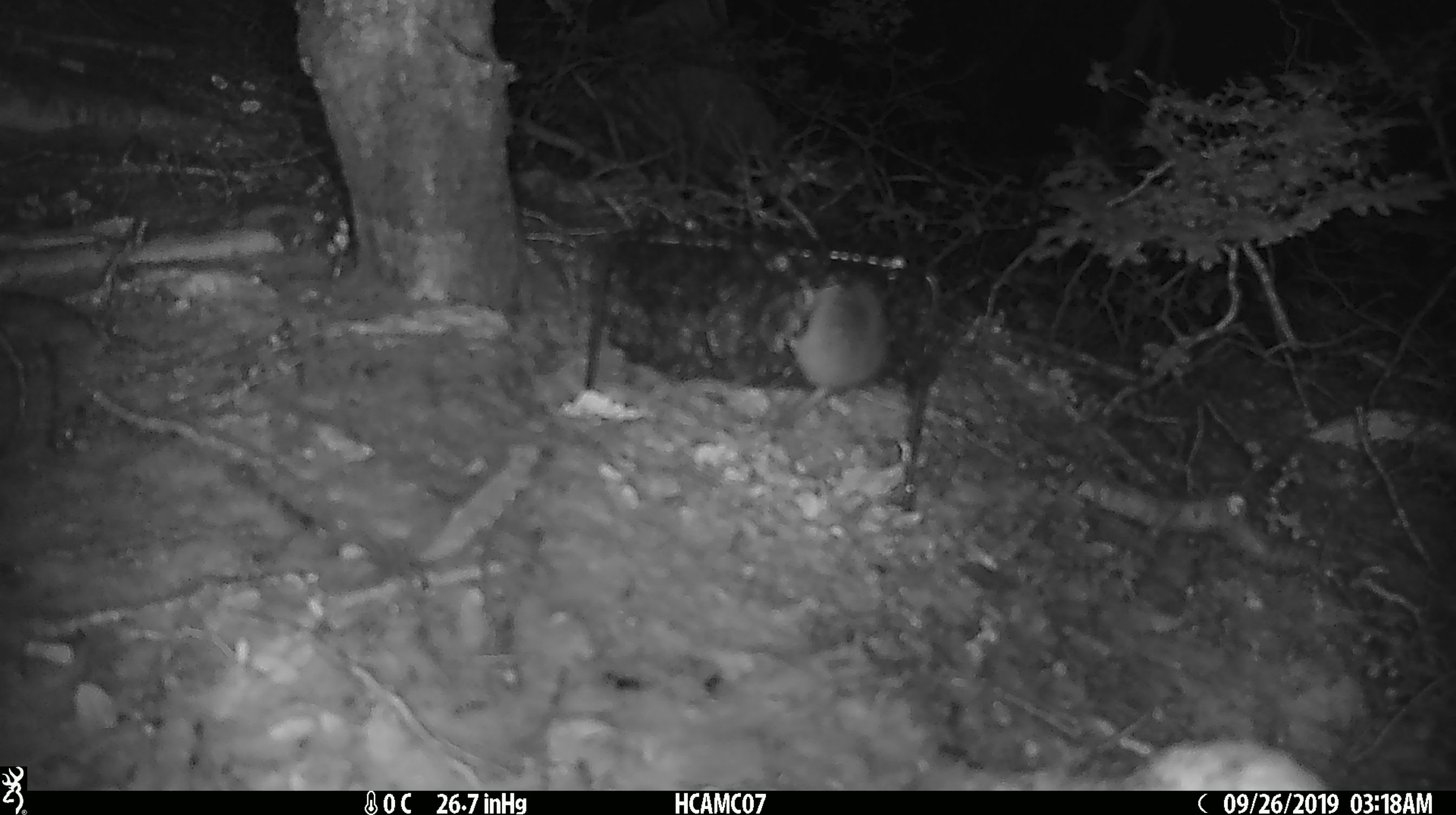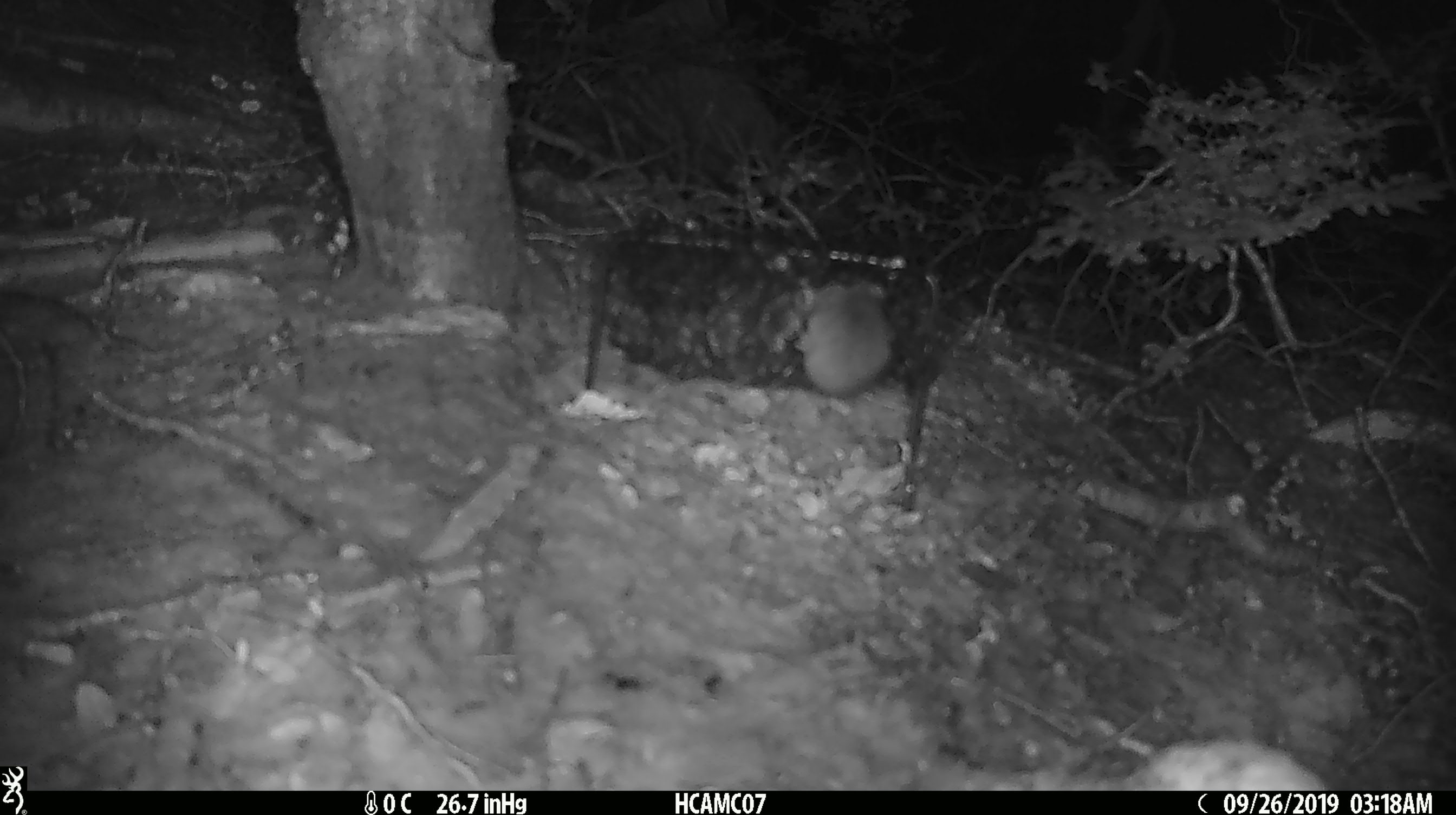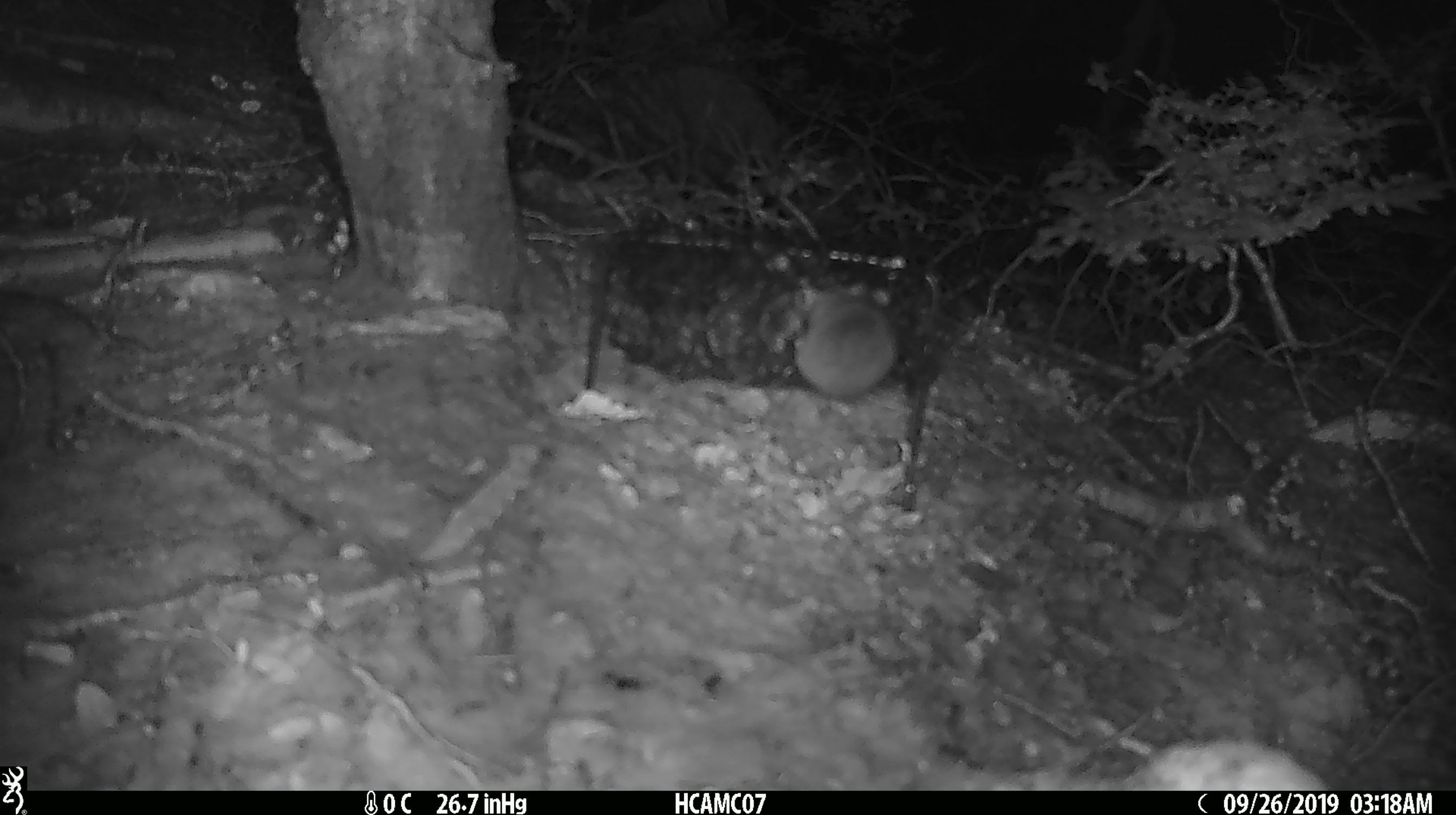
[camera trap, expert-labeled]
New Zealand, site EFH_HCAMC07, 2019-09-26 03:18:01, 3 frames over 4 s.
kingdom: Animalia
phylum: Chordata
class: Mammalia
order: Rodentia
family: Muridae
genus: Mus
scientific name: Mus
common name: mouse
Mouse (Mus).